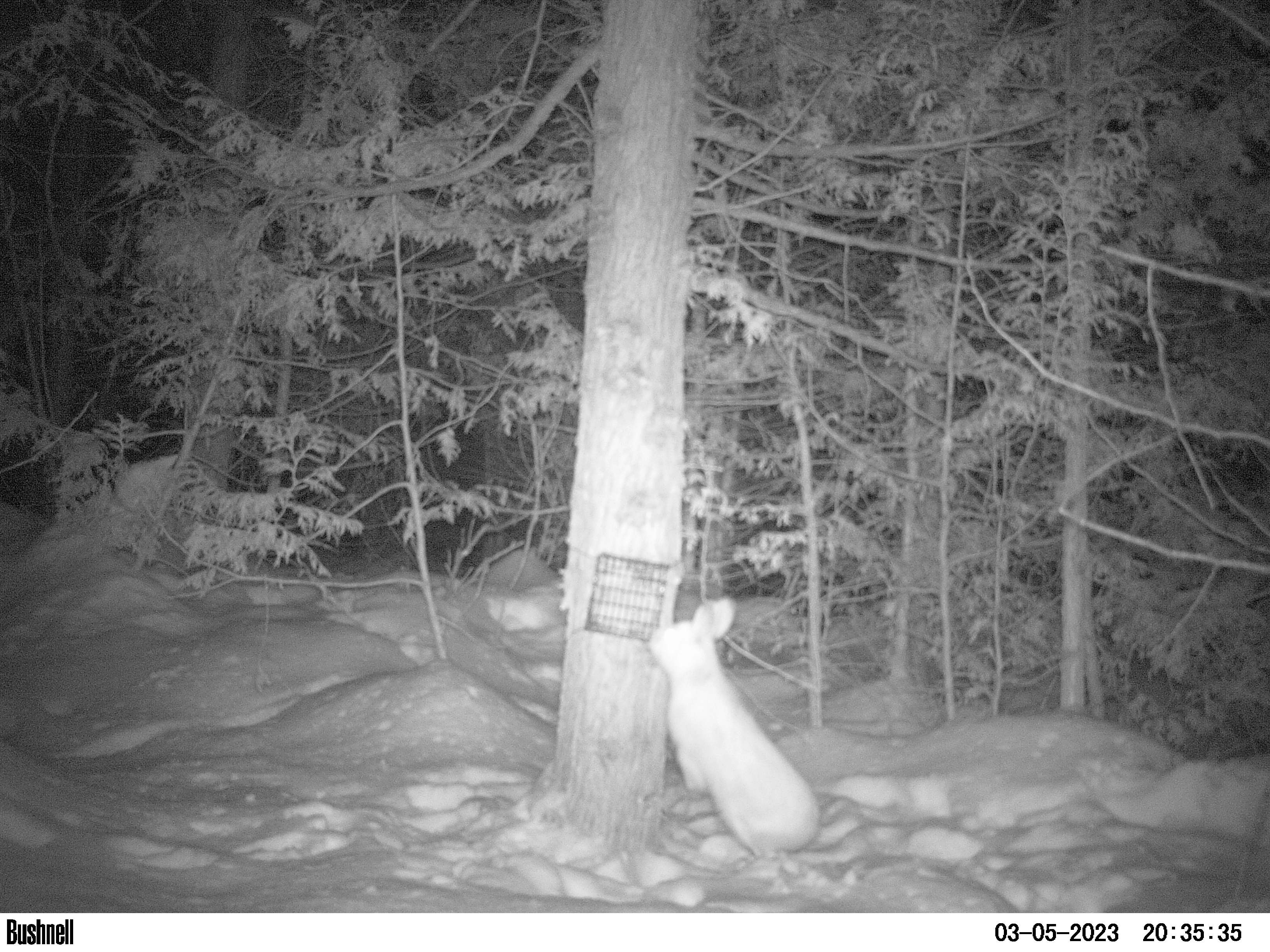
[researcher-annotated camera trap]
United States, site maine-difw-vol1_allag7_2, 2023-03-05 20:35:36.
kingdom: Animalia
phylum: Chordata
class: Mammalia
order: Lagomorpha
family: Leporidae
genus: Lepus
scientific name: Lepus americanus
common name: snowshoe hare